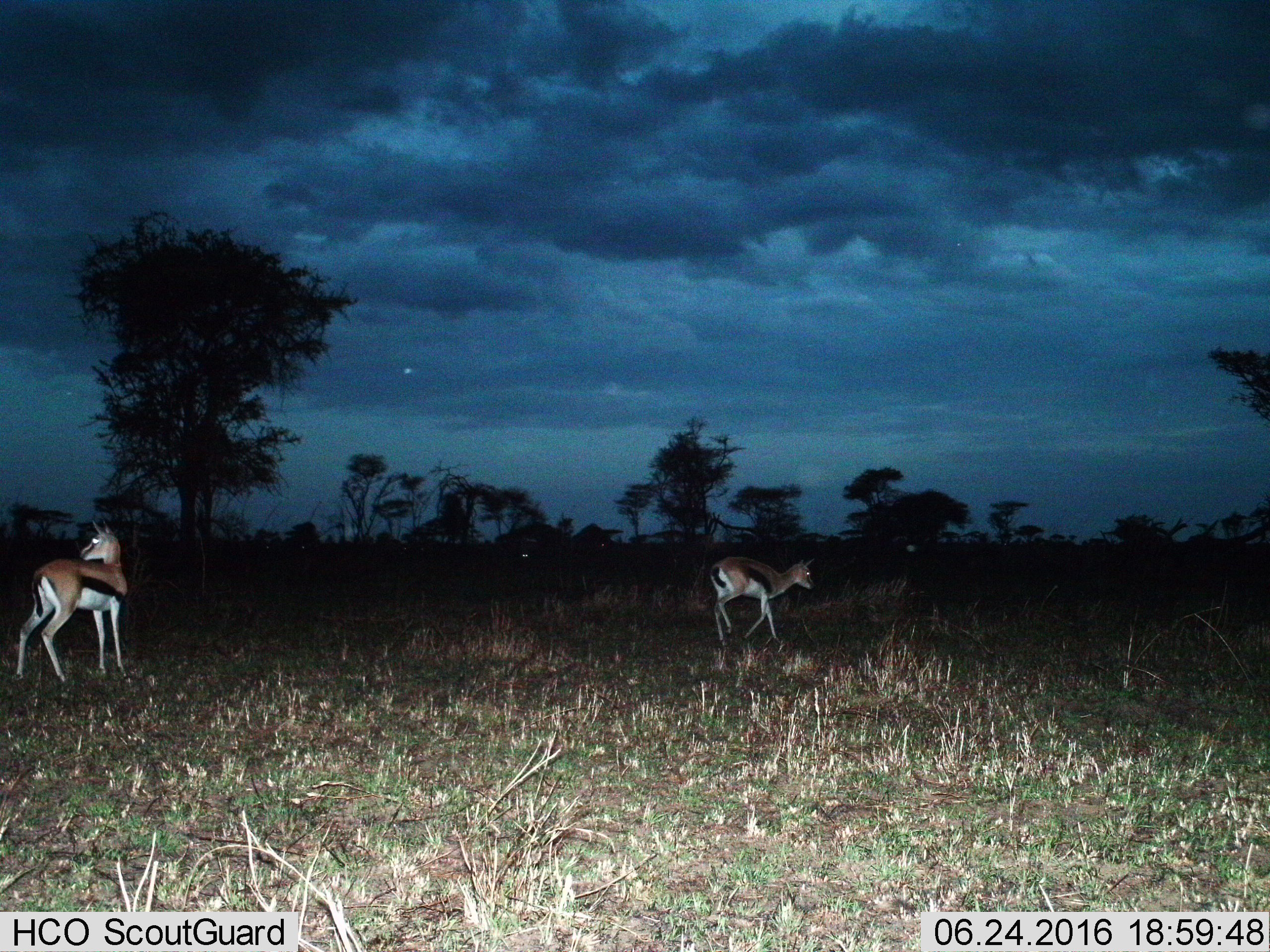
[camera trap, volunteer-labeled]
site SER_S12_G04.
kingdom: Animalia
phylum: Chordata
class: Mammalia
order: Artiodactyla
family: Bovidae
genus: Eudorcas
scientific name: Eudorcas thomsonii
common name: thomson's gazelle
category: gazellethomsons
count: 2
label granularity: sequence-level